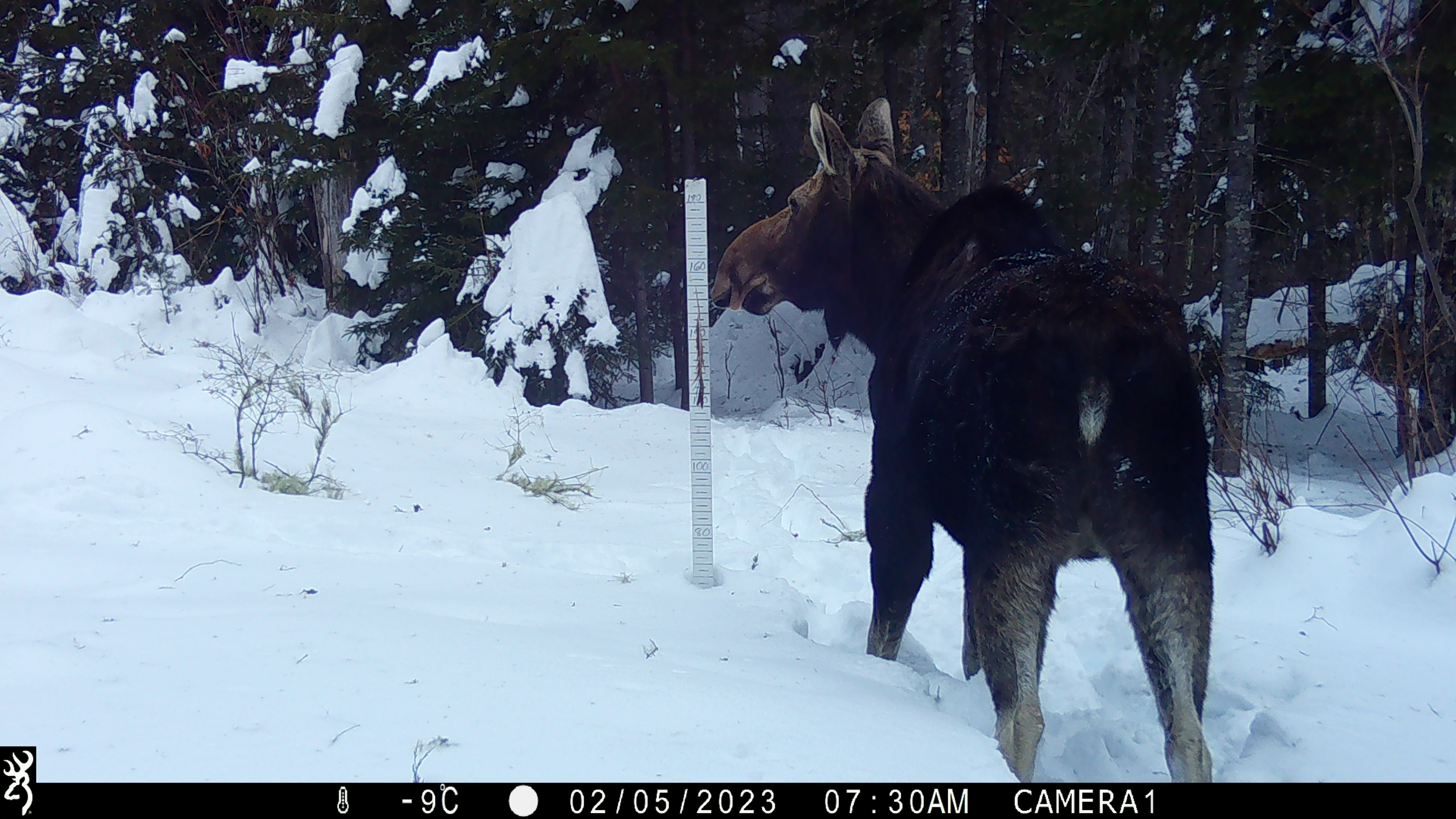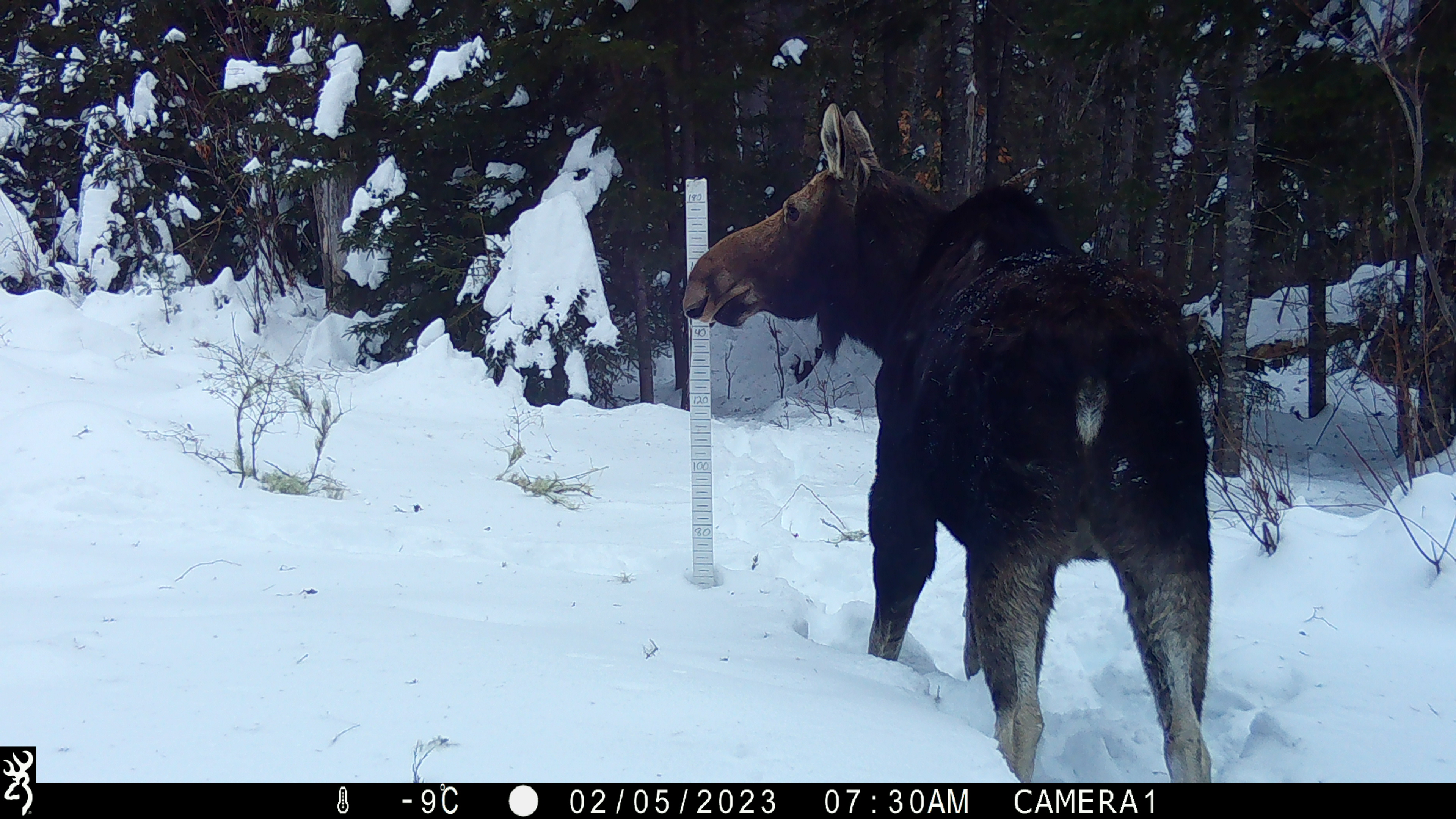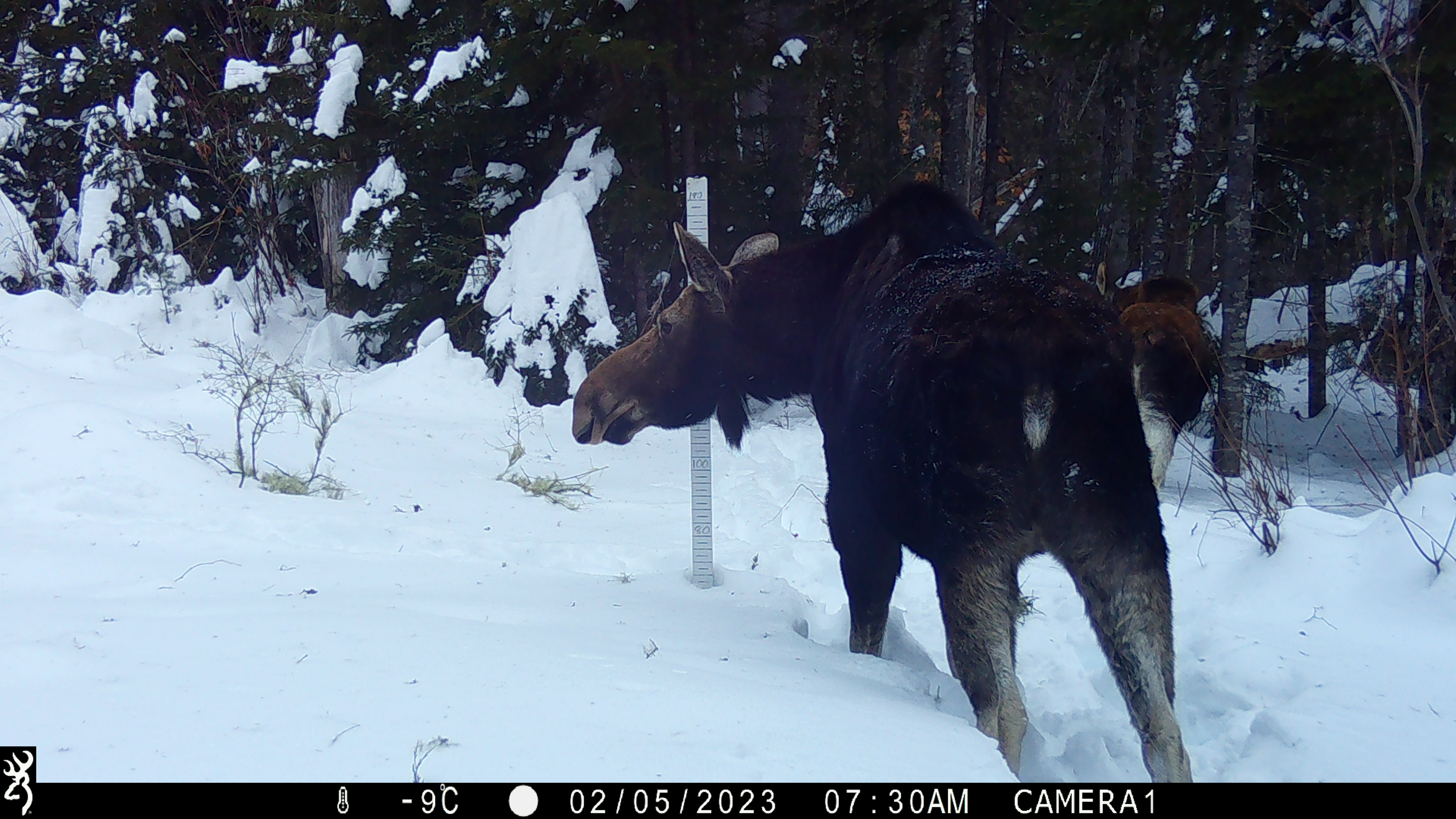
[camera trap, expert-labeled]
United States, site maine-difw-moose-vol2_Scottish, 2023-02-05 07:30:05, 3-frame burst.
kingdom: Animalia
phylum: Chordata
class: Mammalia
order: Artiodactyla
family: Cervidae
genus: Alces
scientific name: Alces alces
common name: moose